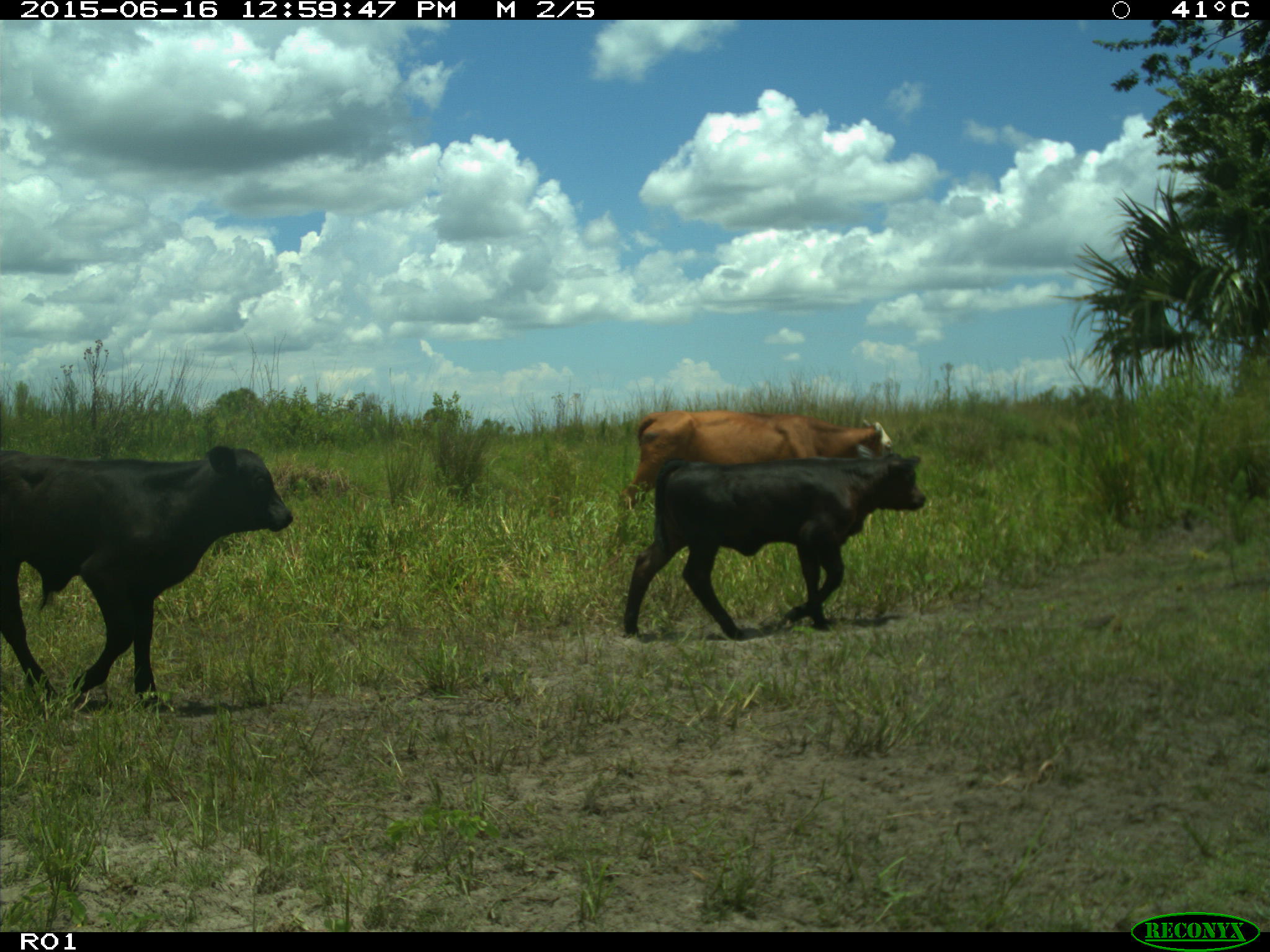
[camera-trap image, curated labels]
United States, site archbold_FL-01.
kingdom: Animalia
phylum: Chordata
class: Mammalia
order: Artiodactyla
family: Bovidae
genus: Bos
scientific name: Bos taurus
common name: domestic cow